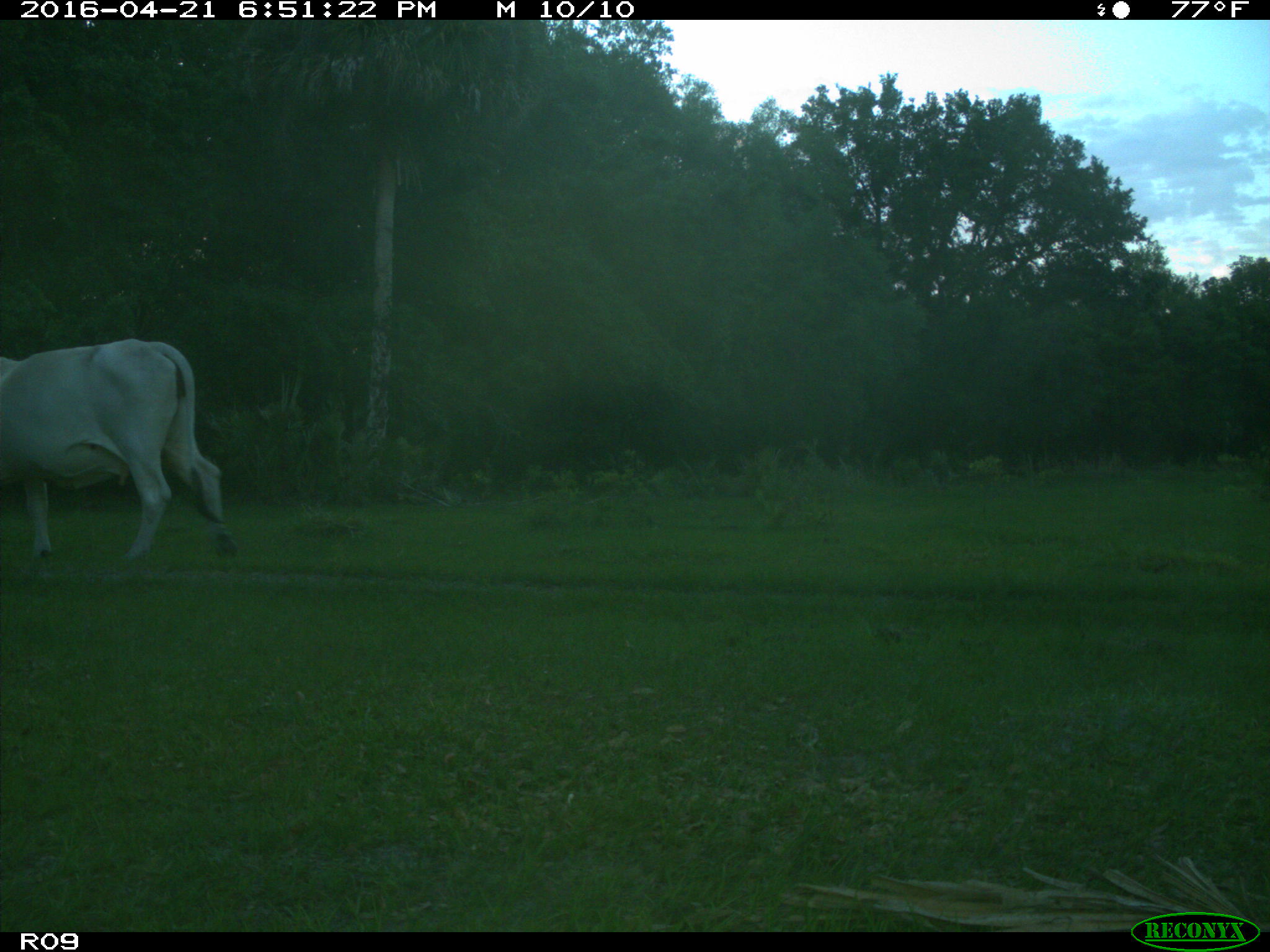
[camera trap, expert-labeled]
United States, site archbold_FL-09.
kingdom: Animalia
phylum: Chordata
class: Mammalia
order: Artiodactyla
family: Bovidae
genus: Bos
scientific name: Bos taurus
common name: domestic cow